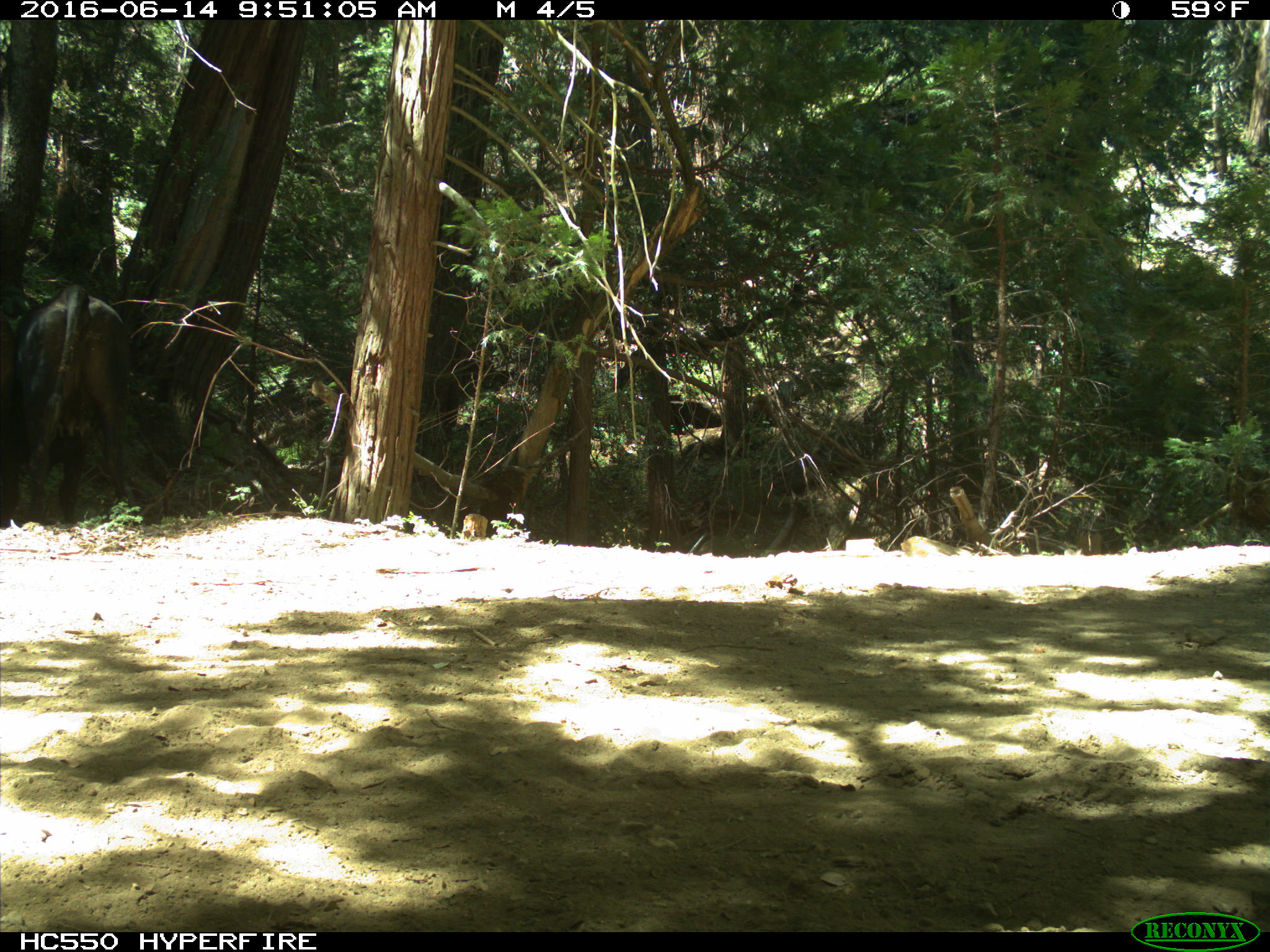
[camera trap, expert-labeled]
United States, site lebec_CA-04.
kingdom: Animalia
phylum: Chordata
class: Mammalia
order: Artiodactyla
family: Bovidae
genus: Bos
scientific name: Bos taurus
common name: domestic cow